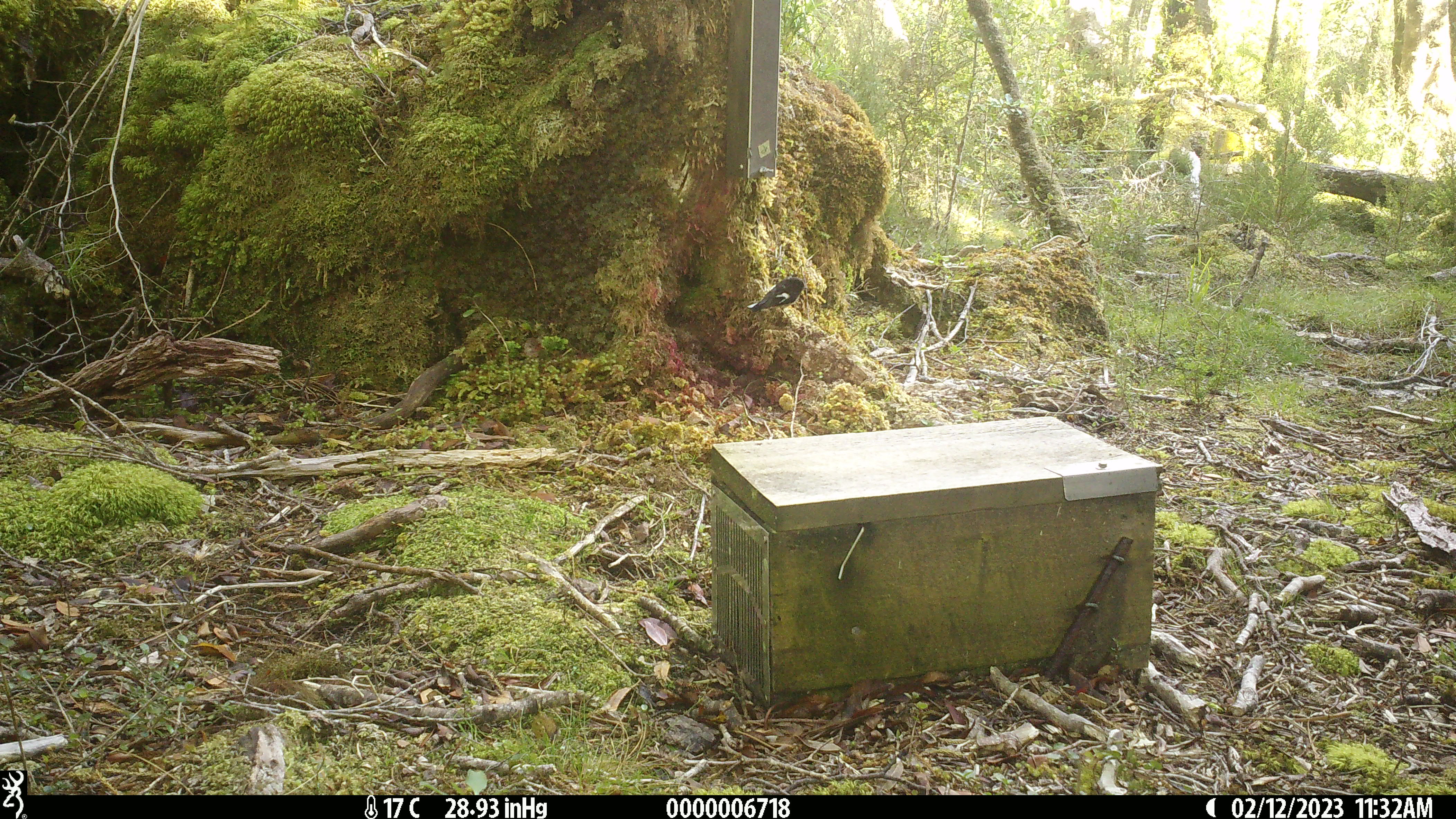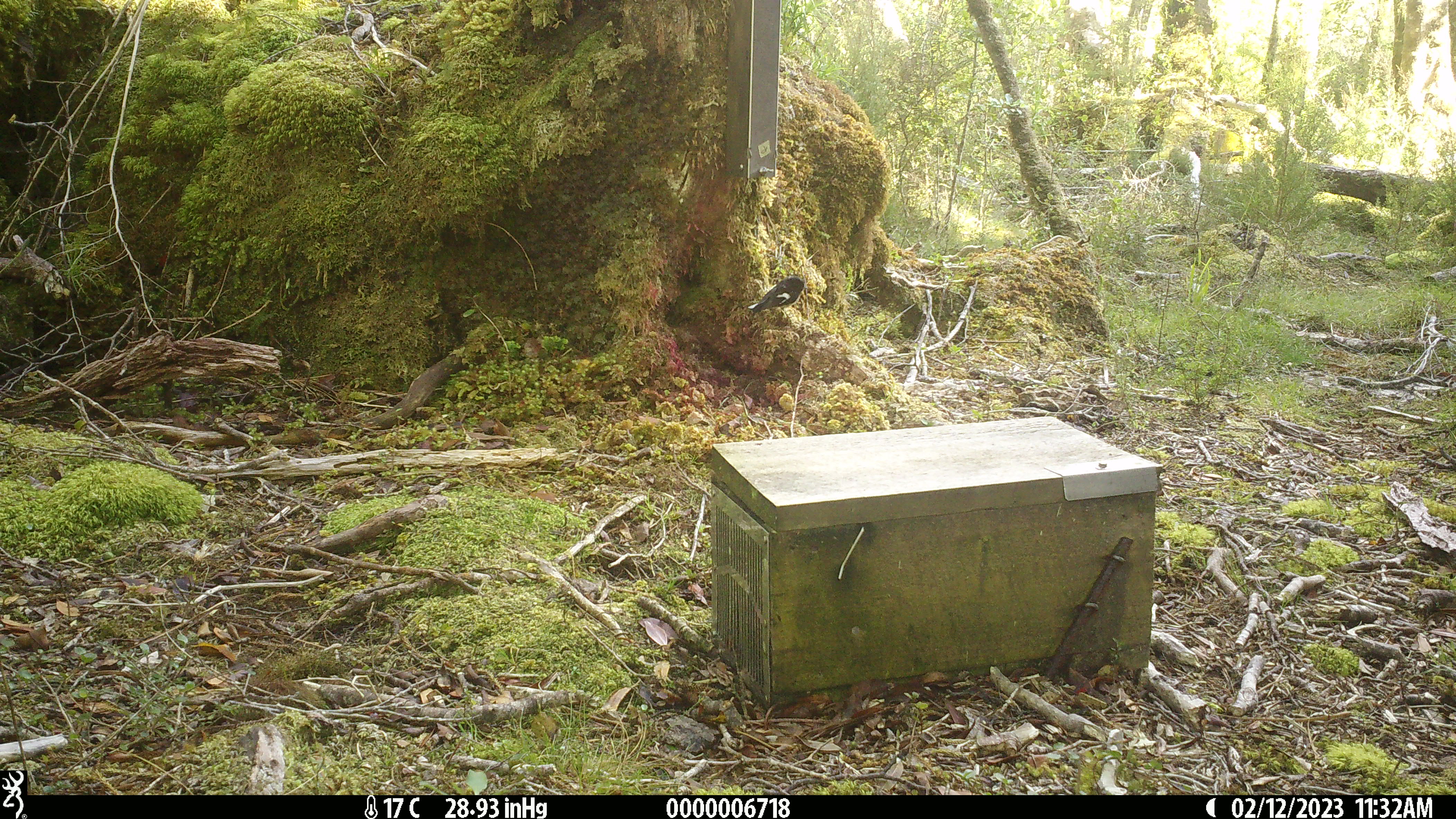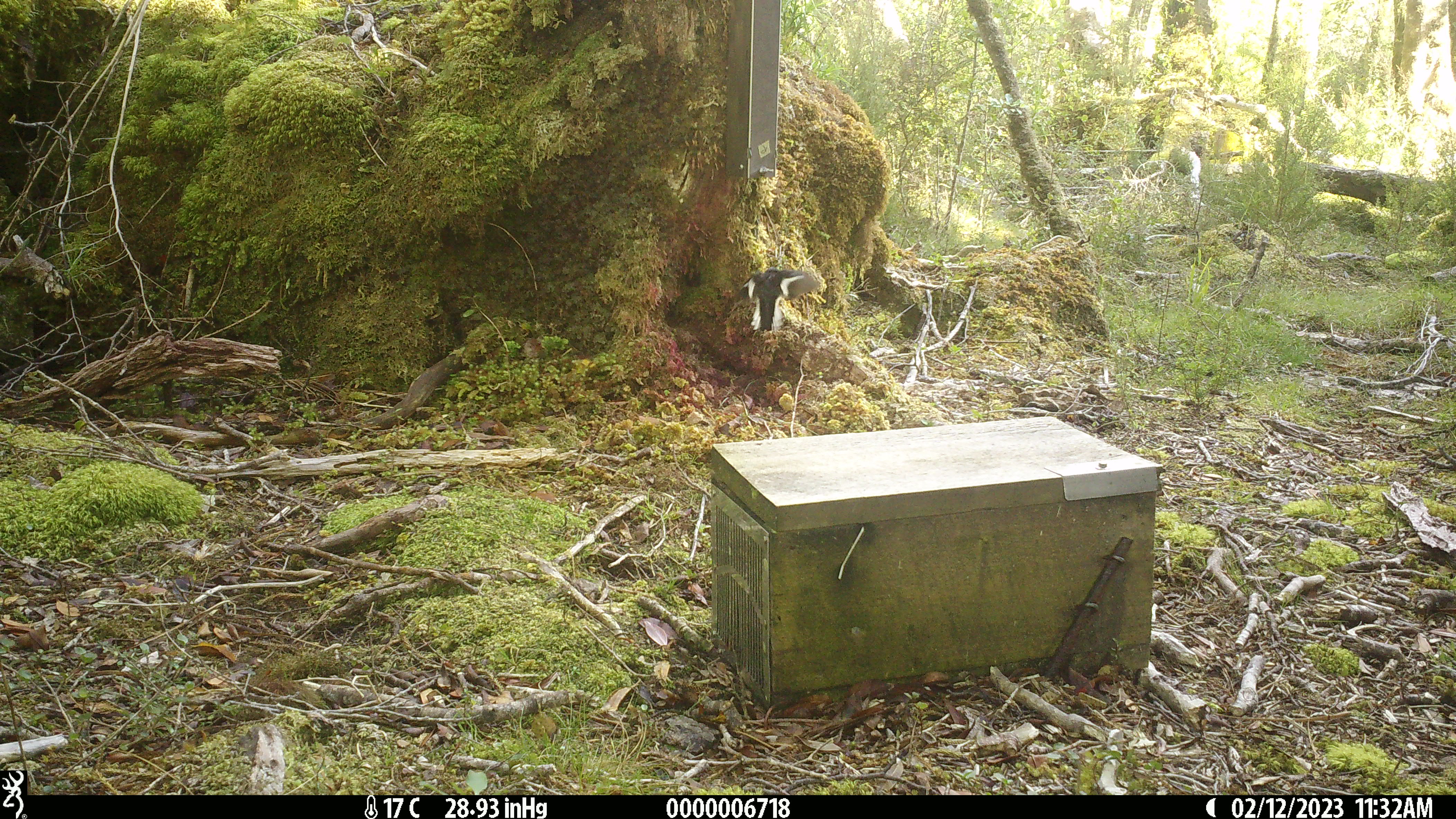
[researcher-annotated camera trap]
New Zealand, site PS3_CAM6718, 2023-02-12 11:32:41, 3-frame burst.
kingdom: Animalia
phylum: Chordata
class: Aves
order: Passeriformes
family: Petroicidae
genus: Petroica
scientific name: Petroica macrocephala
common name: tomtit